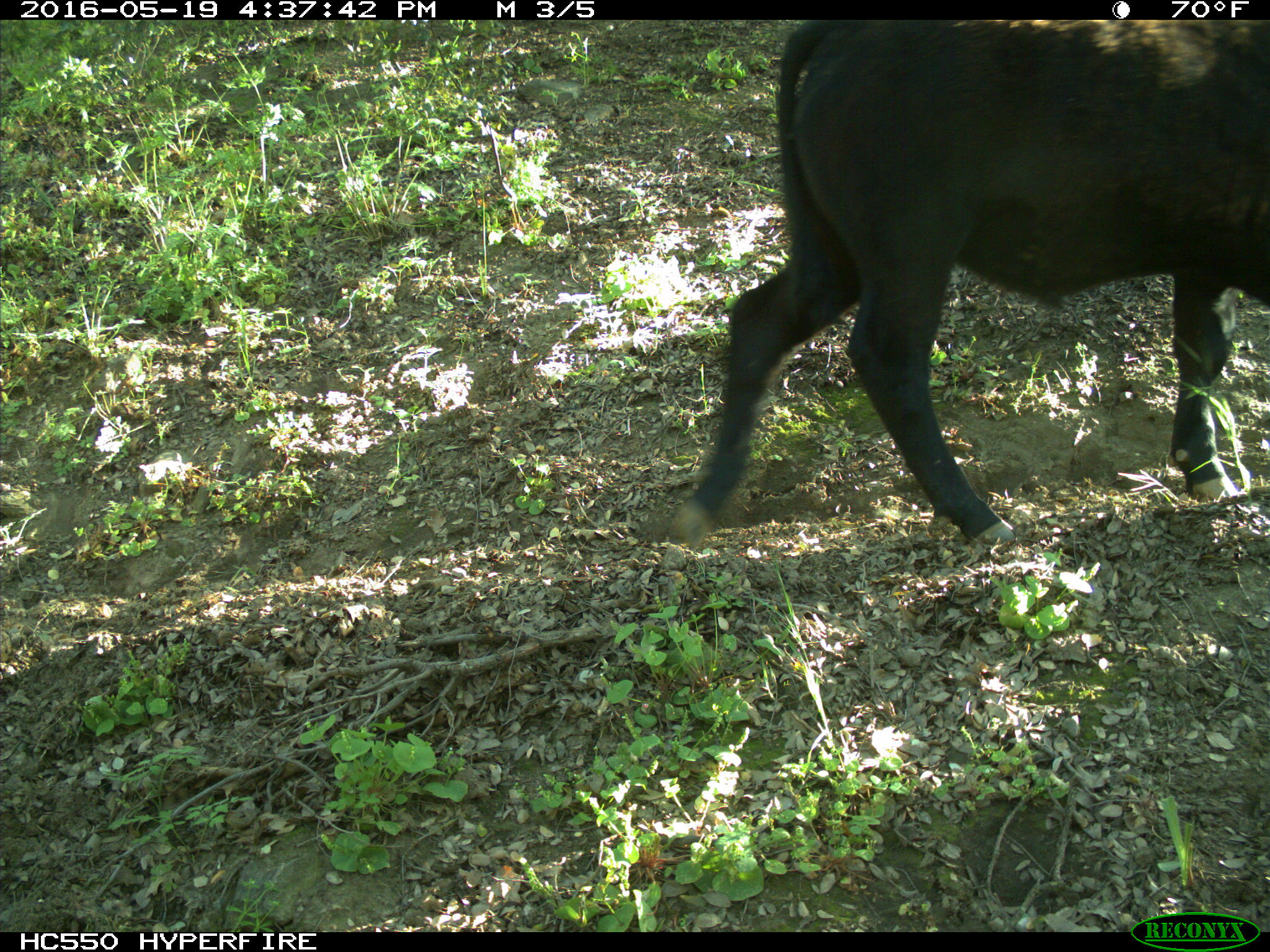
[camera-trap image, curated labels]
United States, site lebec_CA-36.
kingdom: Animalia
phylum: Chordata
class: Mammalia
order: Artiodactyla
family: Bovidae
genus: Bos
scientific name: Bos taurus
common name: domestic cow